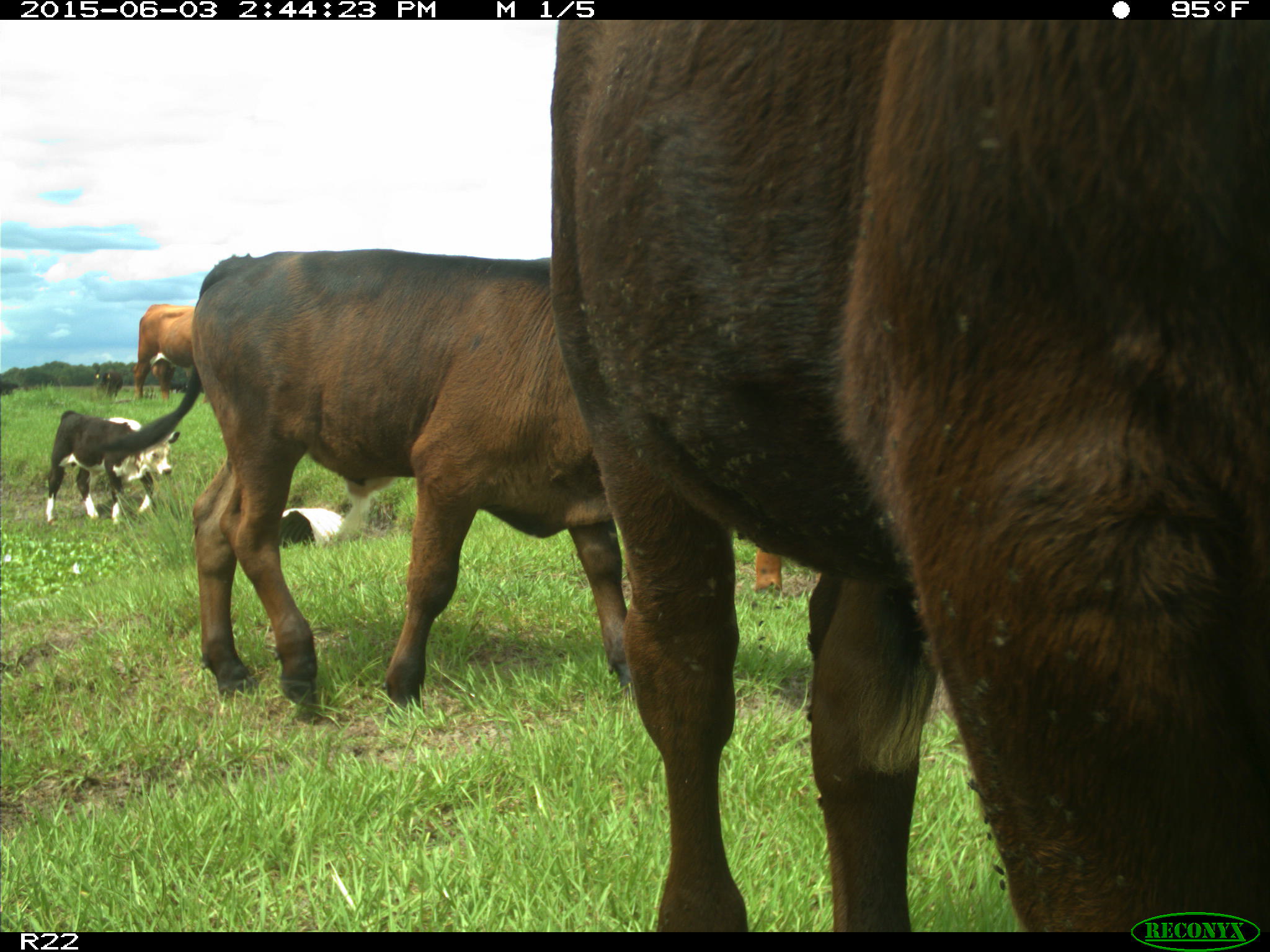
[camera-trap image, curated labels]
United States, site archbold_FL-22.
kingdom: Animalia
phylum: Chordata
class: Mammalia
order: Artiodactyla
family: Bovidae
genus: Bos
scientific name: Bos taurus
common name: domestic cow